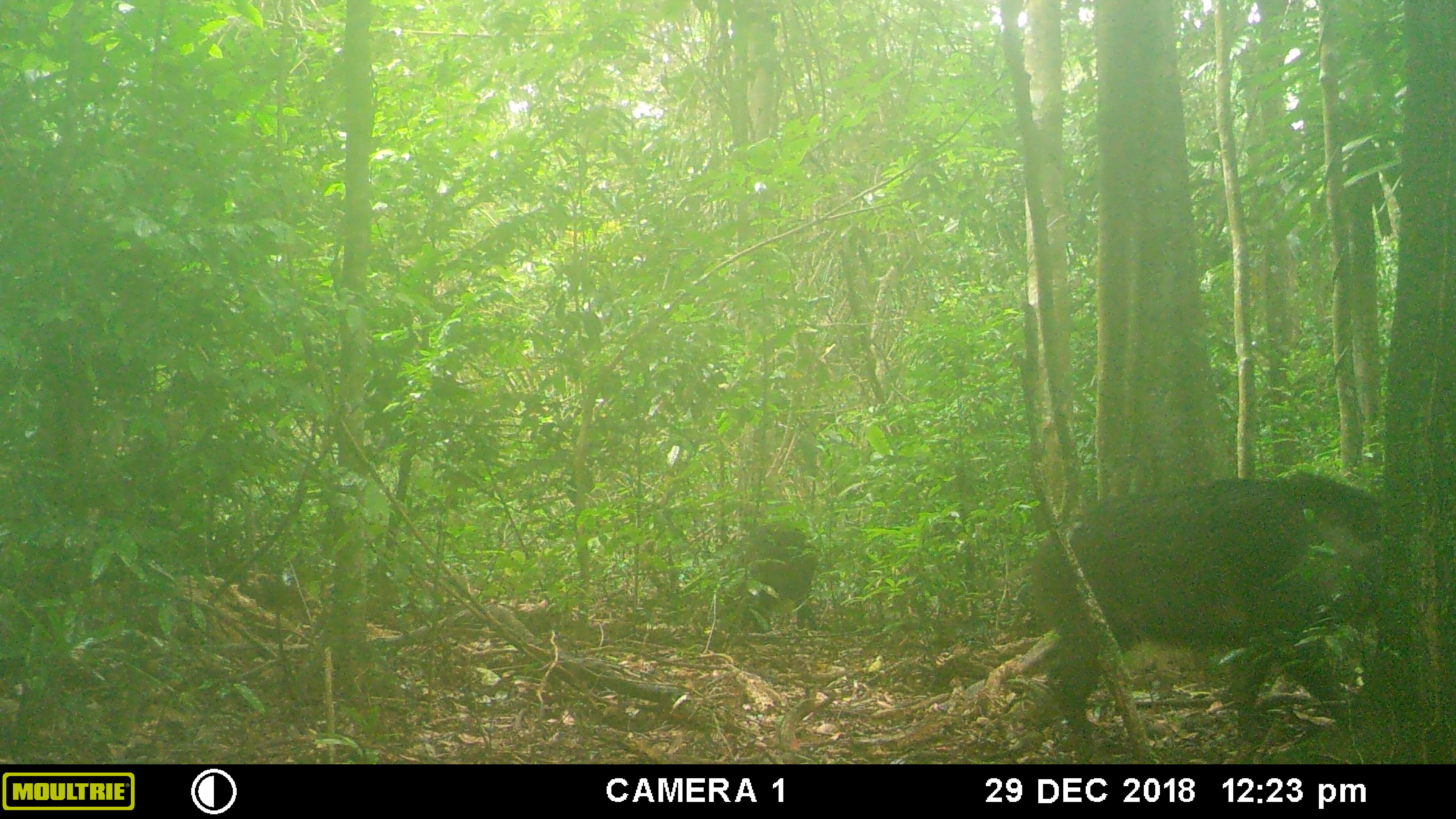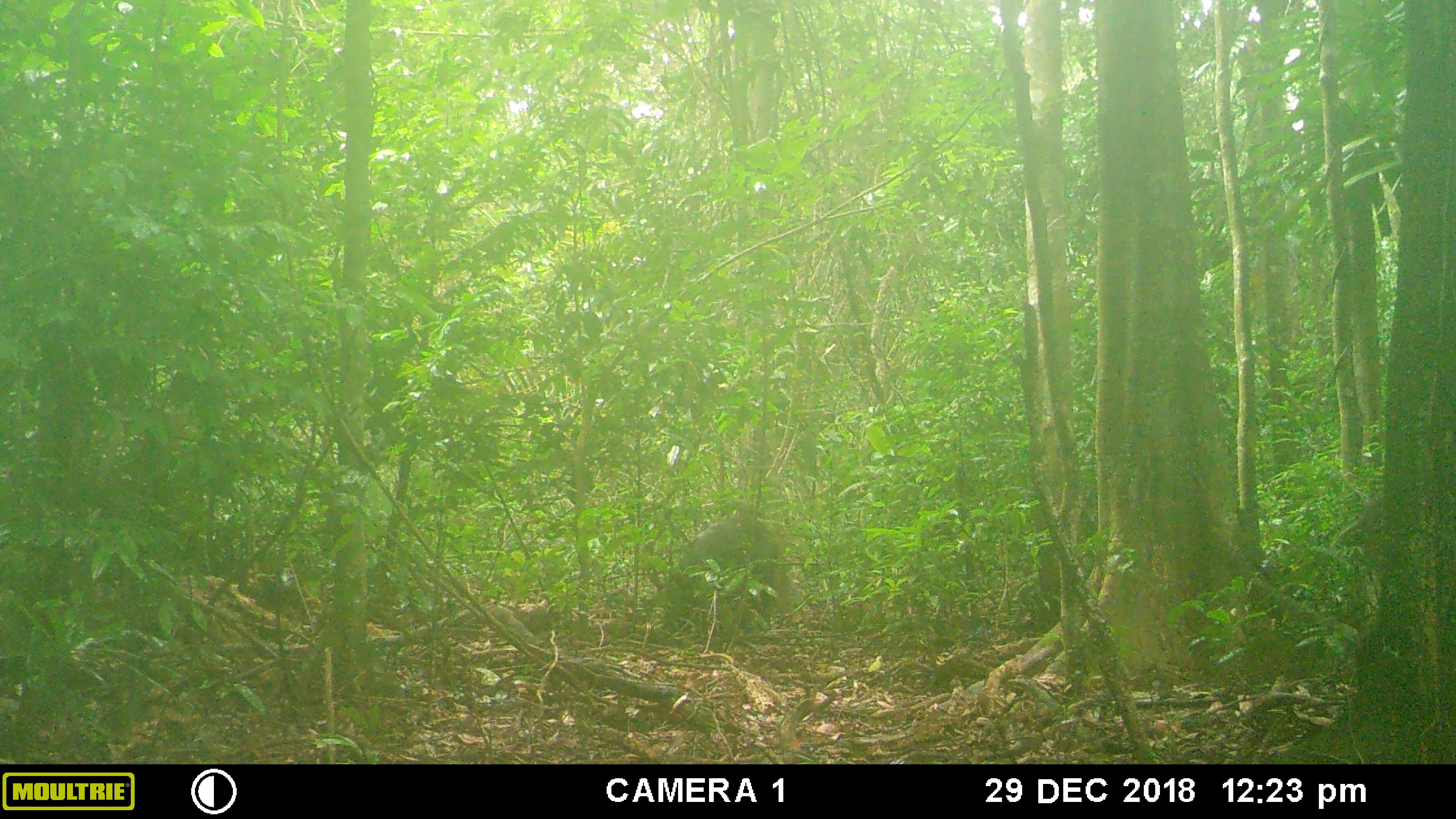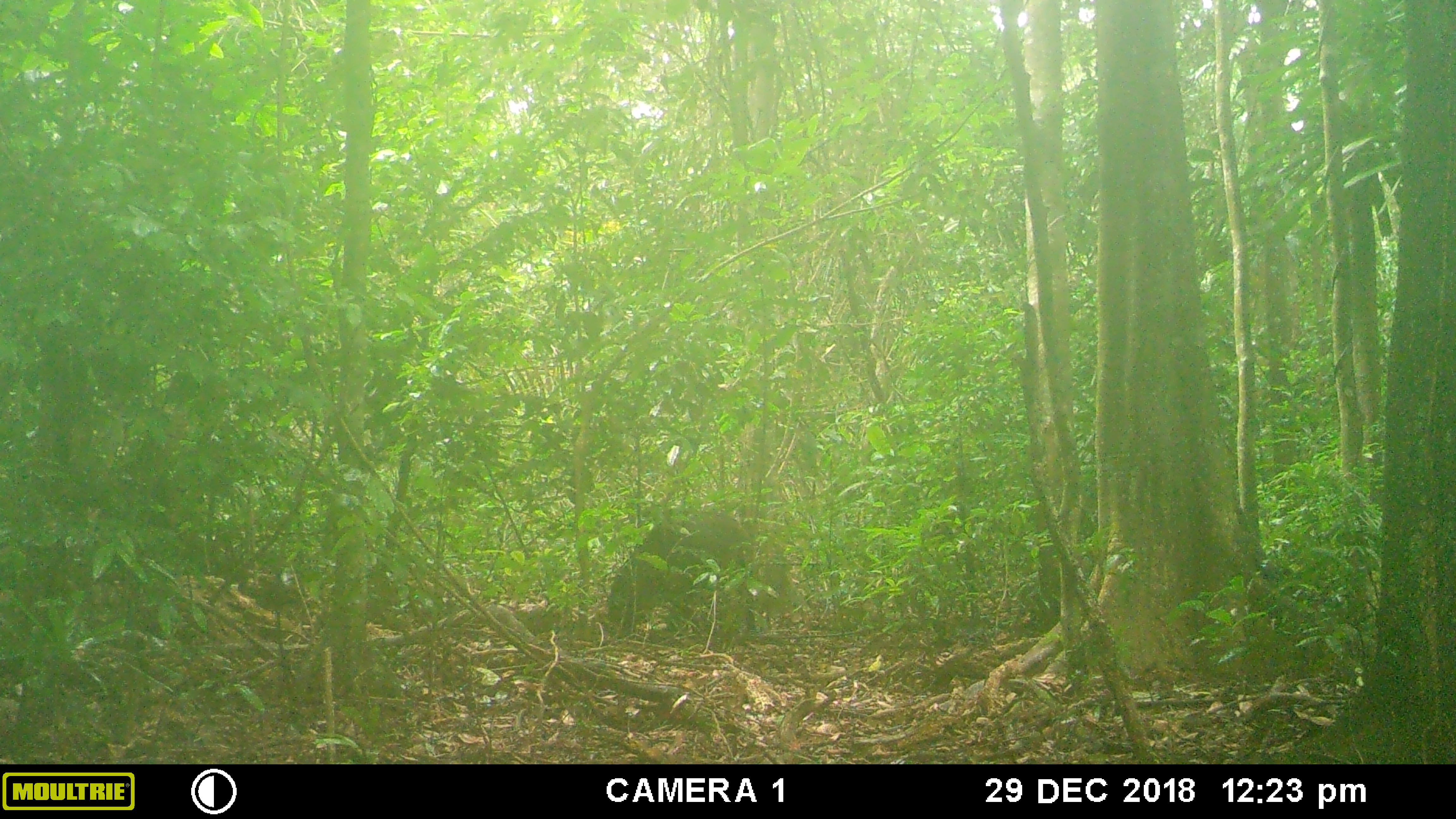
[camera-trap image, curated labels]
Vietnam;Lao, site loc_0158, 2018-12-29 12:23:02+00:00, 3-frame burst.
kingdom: Animalia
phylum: Chordata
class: Mammalia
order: Artiodactyla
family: Suidae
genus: Sus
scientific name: Sus scrofa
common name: eurasian wild pig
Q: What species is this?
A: Eurasian wild pig (Sus scrofa).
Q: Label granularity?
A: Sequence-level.